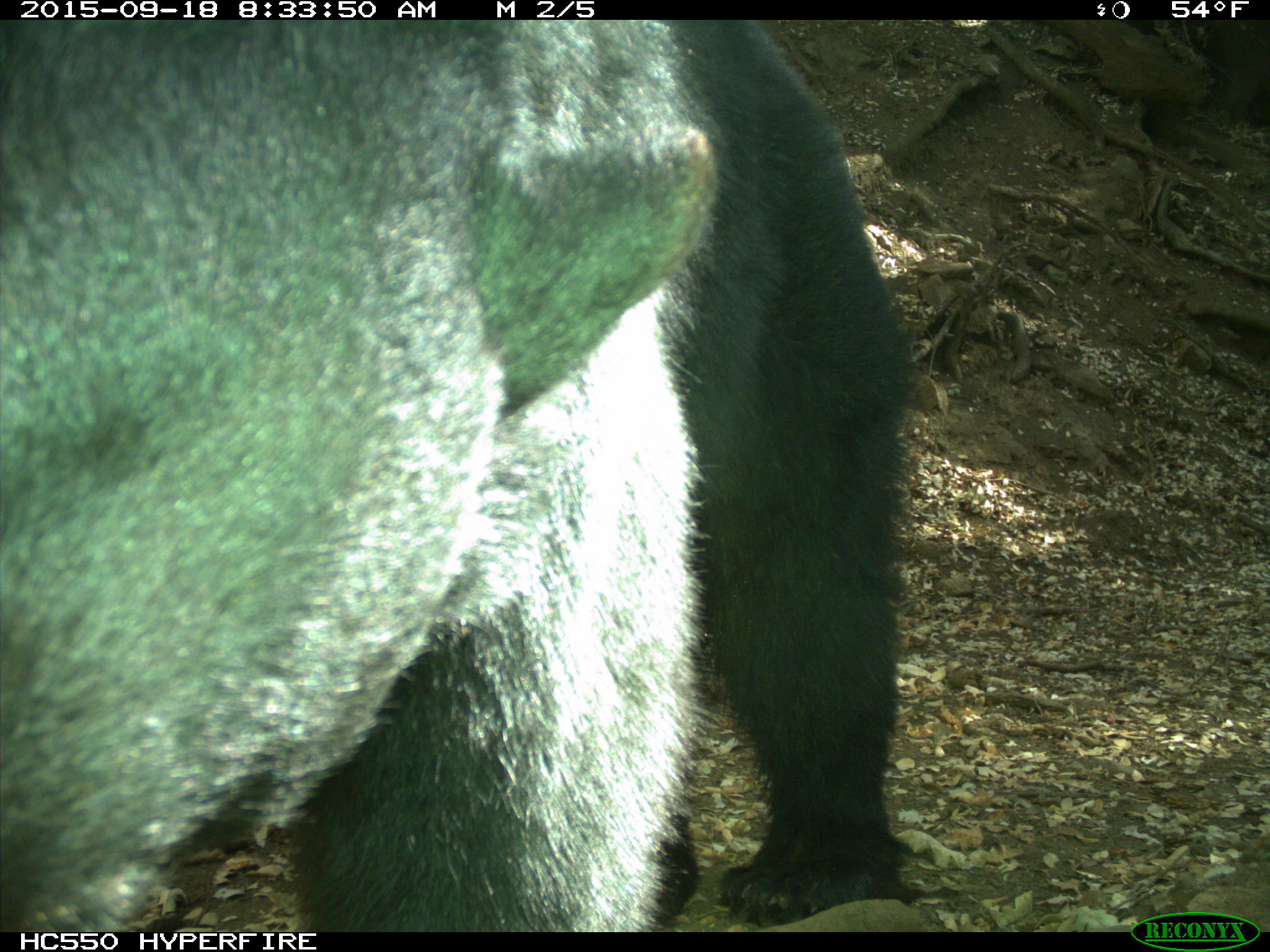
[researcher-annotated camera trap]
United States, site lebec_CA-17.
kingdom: Animalia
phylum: Chordata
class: Mammalia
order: Carnivora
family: Ursidae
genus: Ursus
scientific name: Ursus americanus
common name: american black bear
Ursus americanus (american black bear).